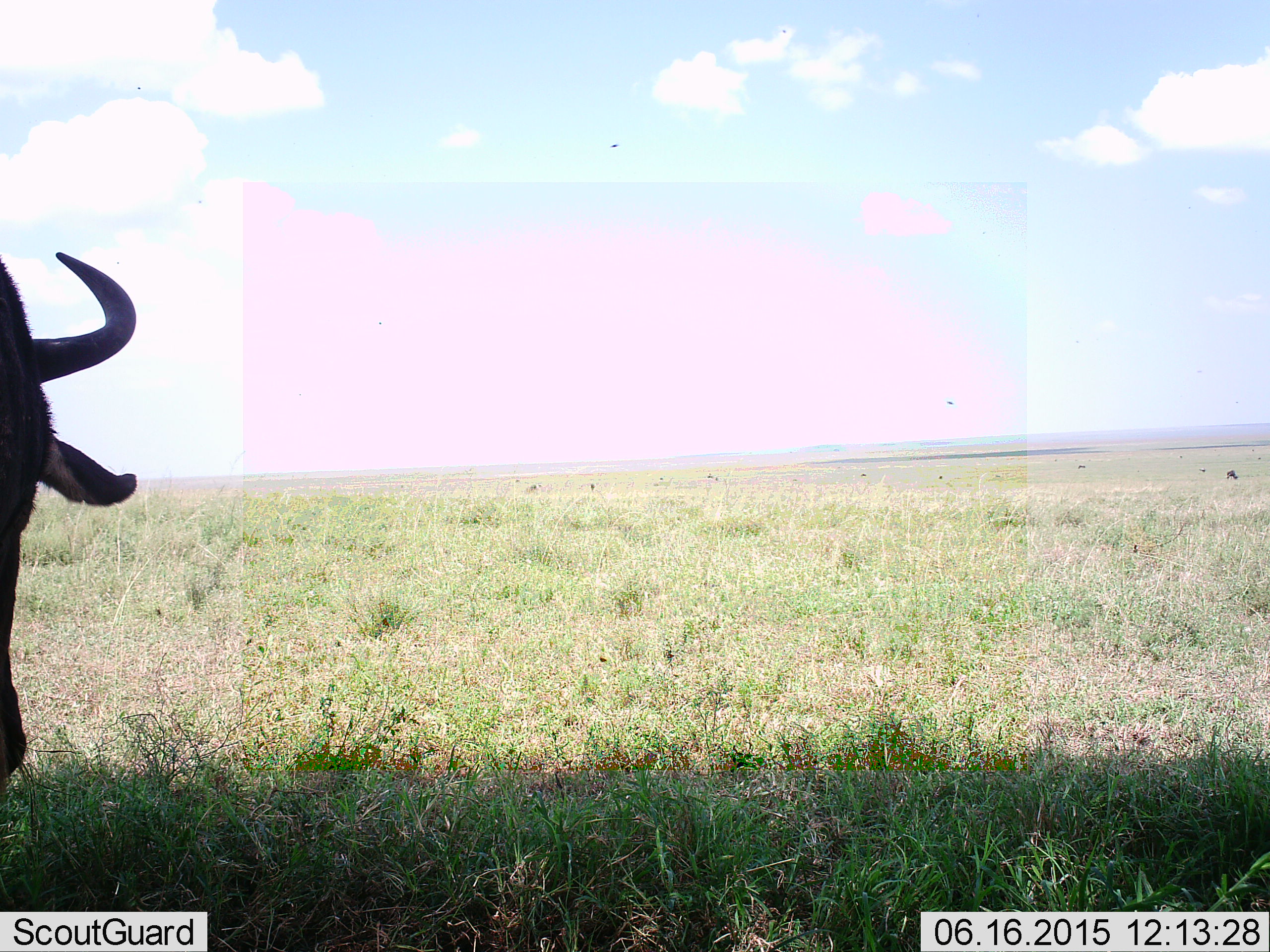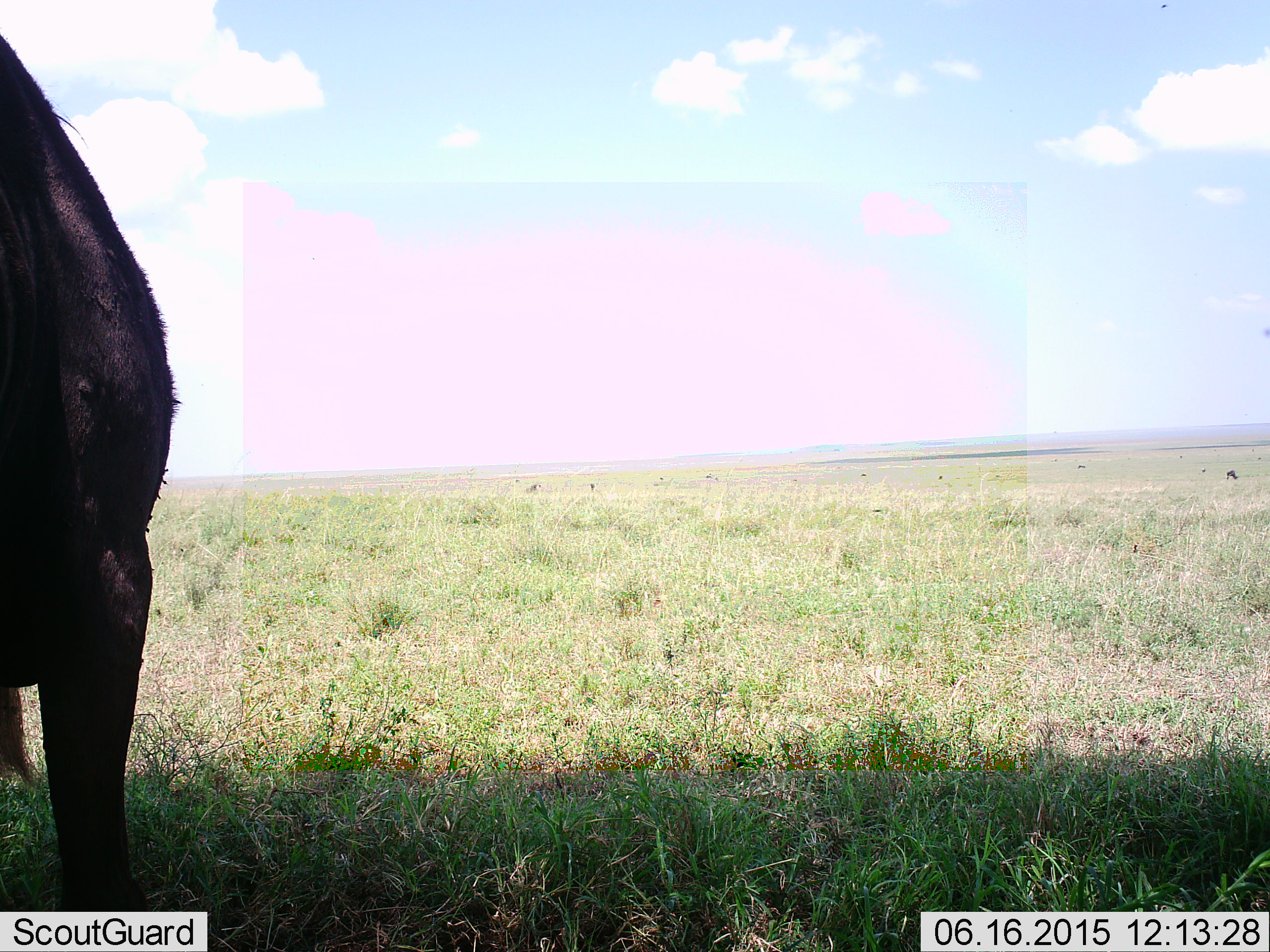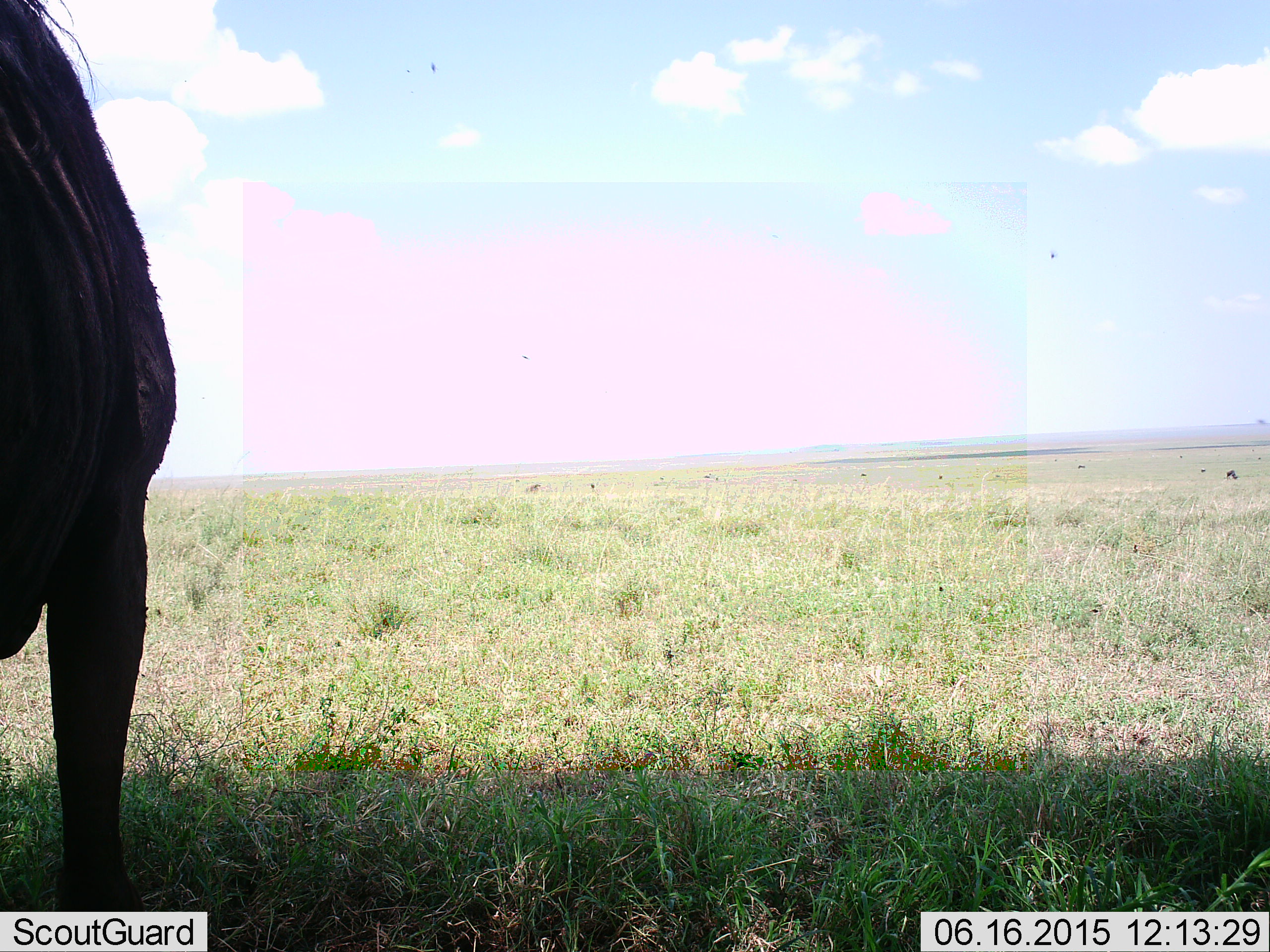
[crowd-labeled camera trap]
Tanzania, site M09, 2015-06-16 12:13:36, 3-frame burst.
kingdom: Animalia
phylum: Chordata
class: Mammalia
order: Artiodactyla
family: Bovidae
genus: Connochaetes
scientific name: Connochaetes taurinus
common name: blue wildebeest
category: wildebeest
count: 1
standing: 90%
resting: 0%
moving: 0%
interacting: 0%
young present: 0%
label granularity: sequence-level